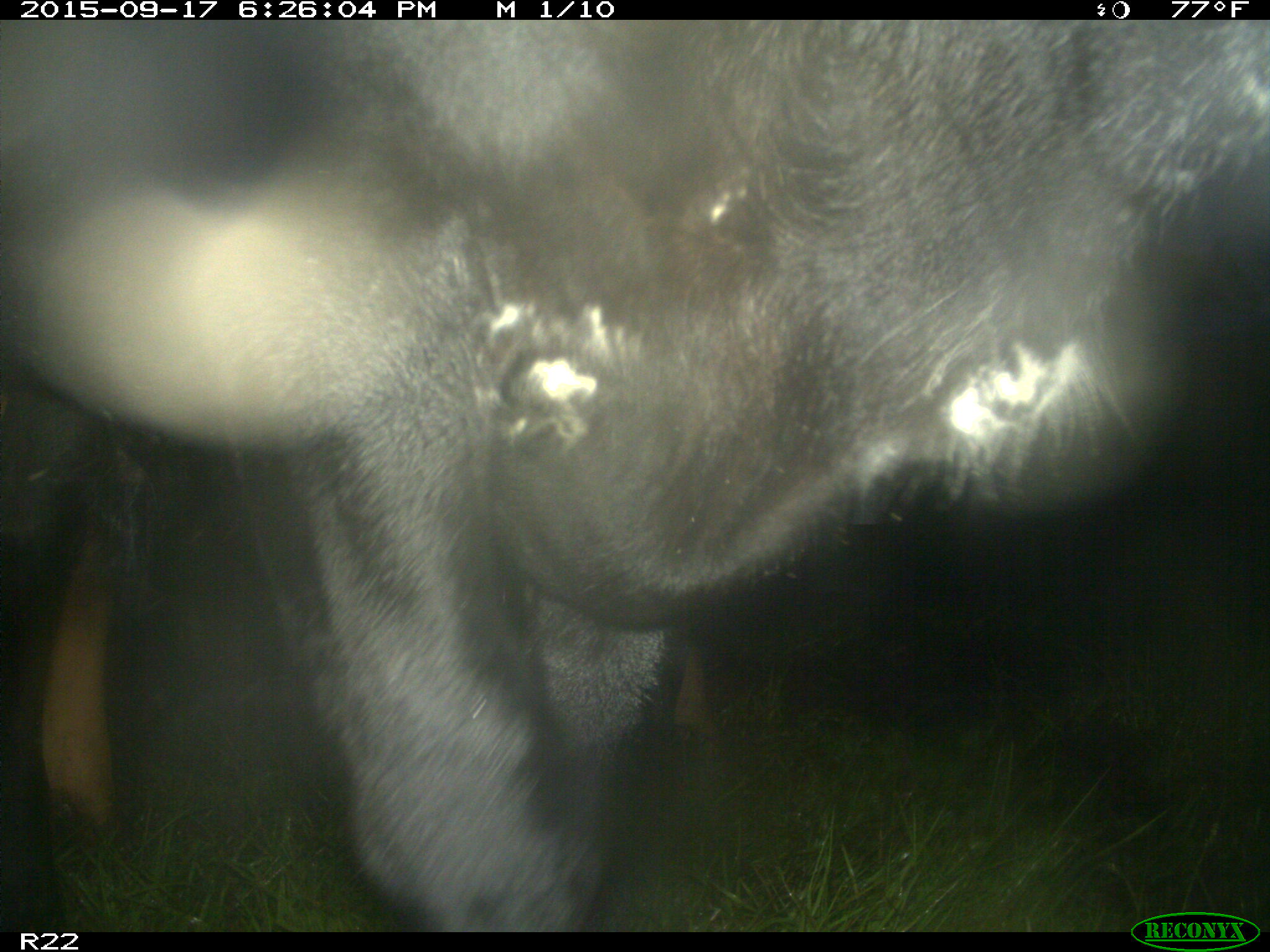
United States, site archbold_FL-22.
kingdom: Animalia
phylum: Chordata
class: Mammalia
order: Artiodactyla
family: Bovidae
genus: Bos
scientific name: Bos taurus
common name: domestic cow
Bos taurus (domestic cow).